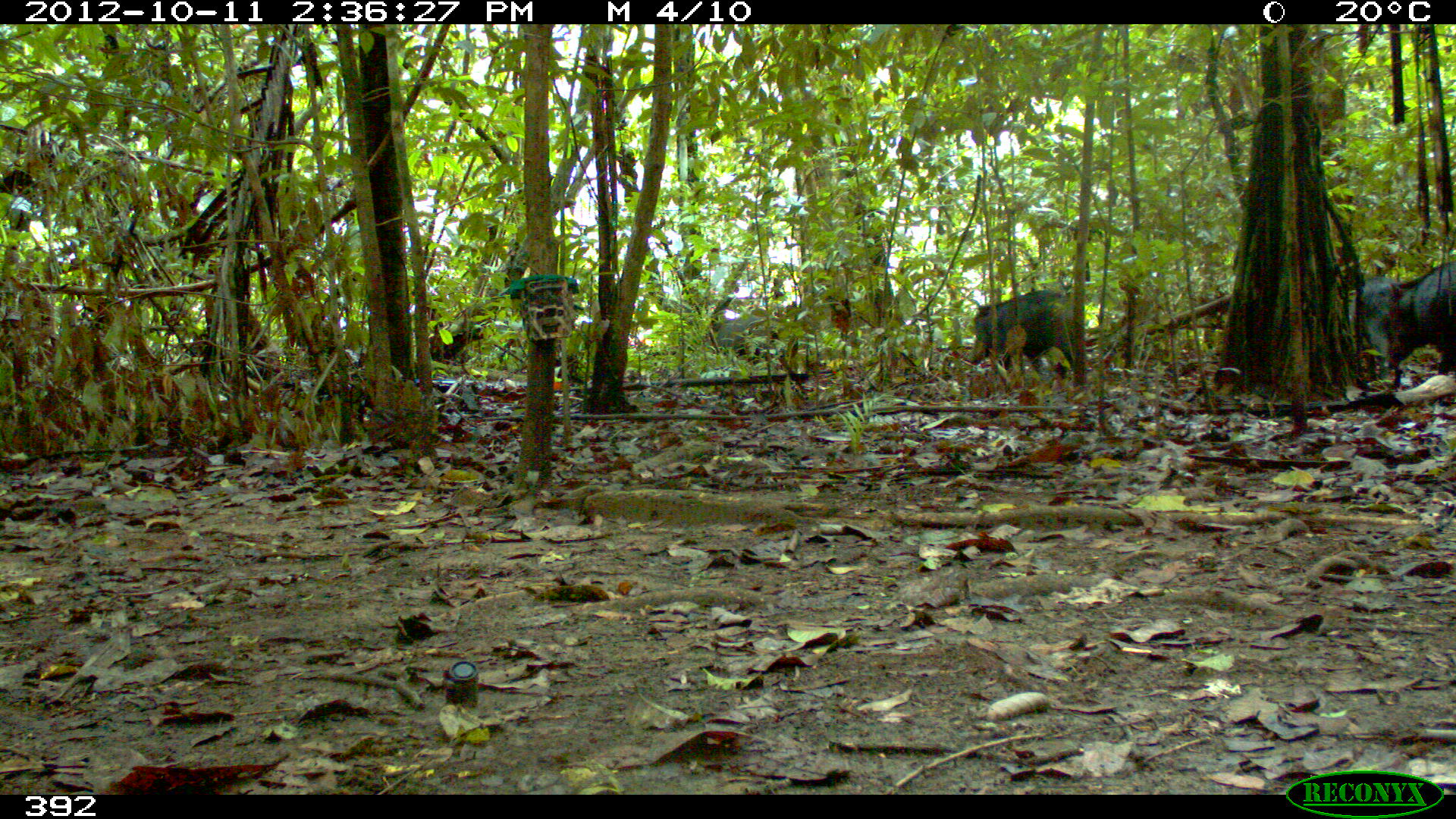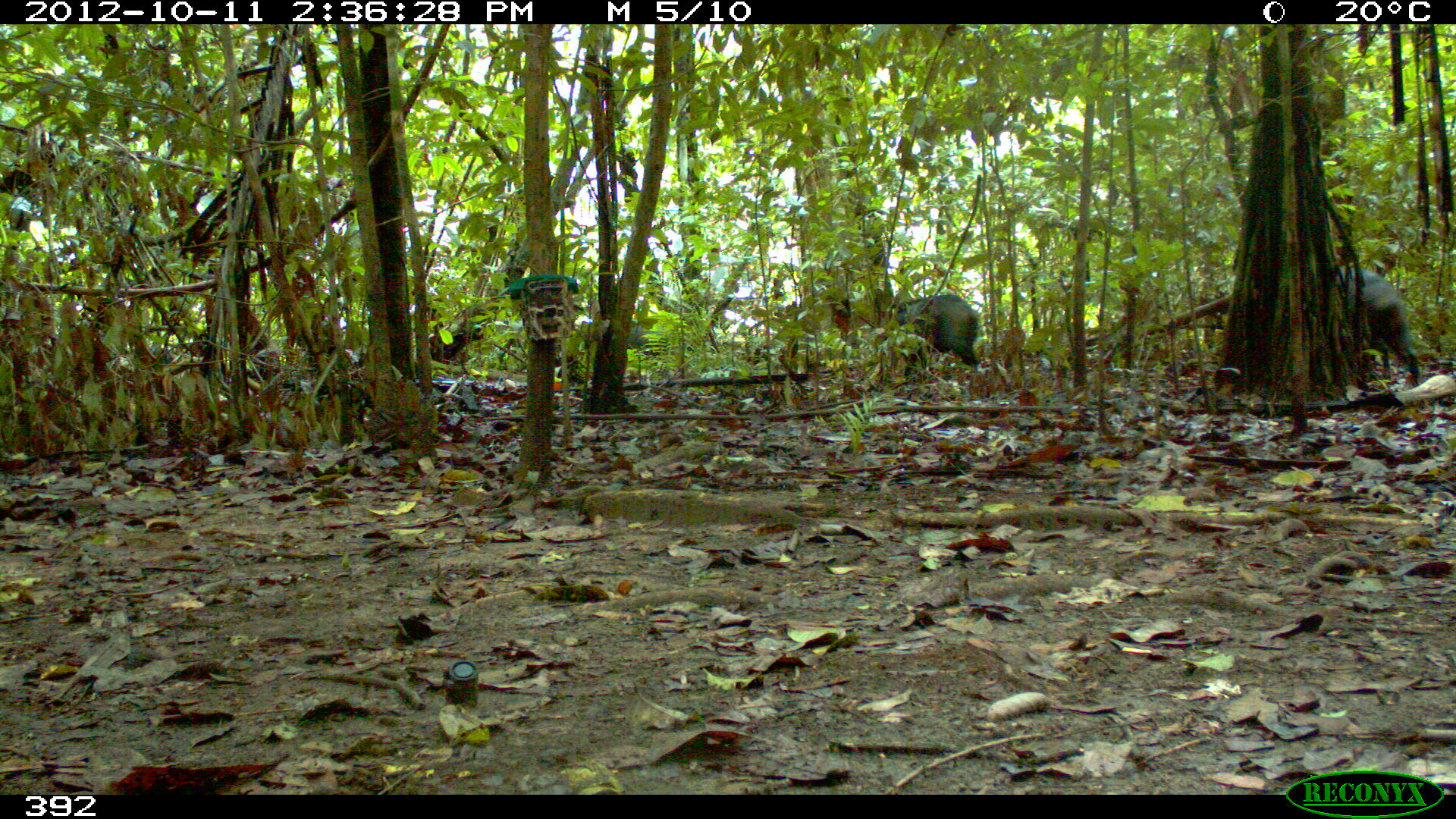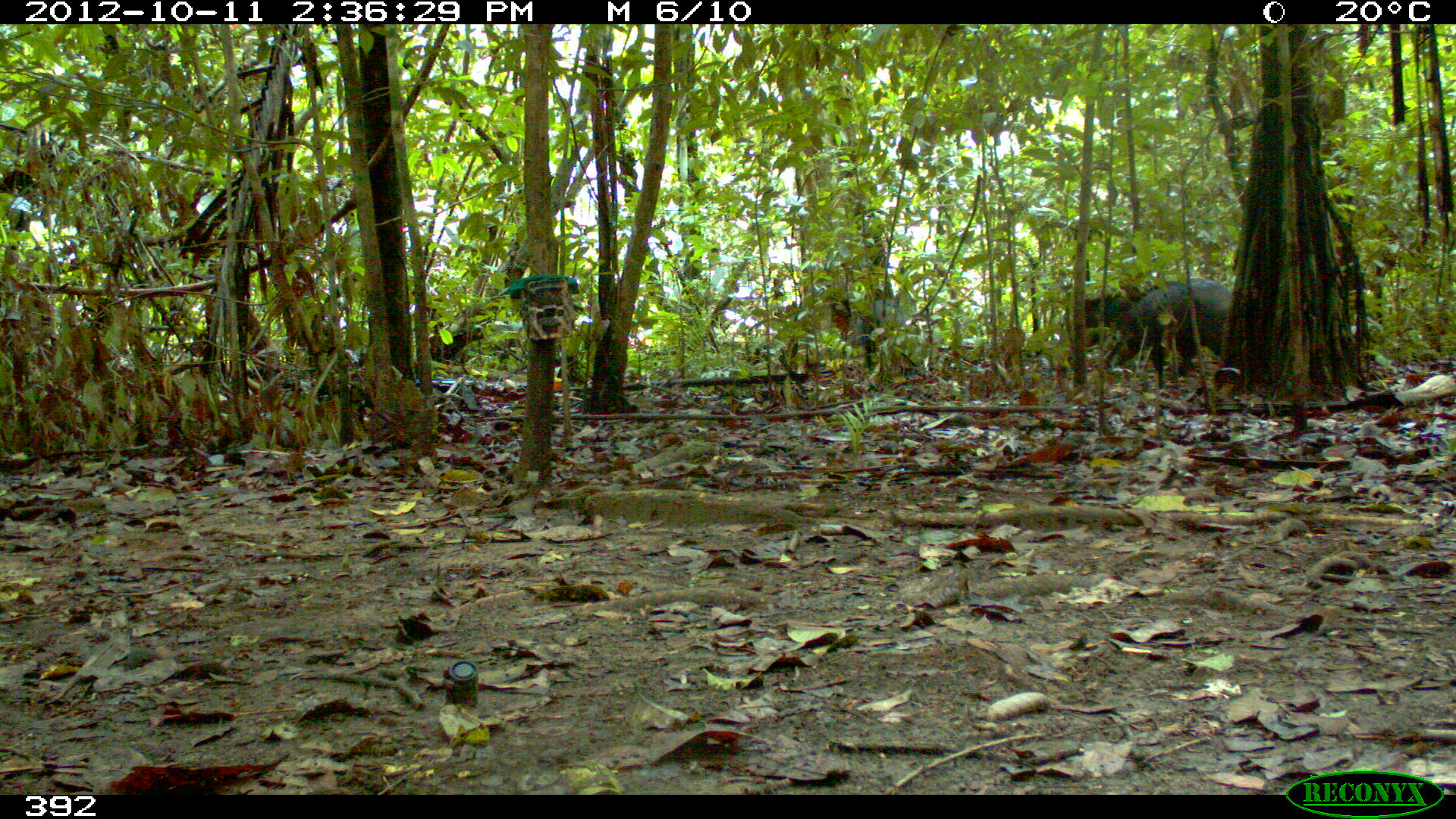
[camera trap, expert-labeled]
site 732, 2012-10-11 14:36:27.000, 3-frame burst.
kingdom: Animalia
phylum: Chordata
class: Mammalia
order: Artiodactyla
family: Tayassuidae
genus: Tayassu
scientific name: Tayassu pecari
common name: white-lipped peccary